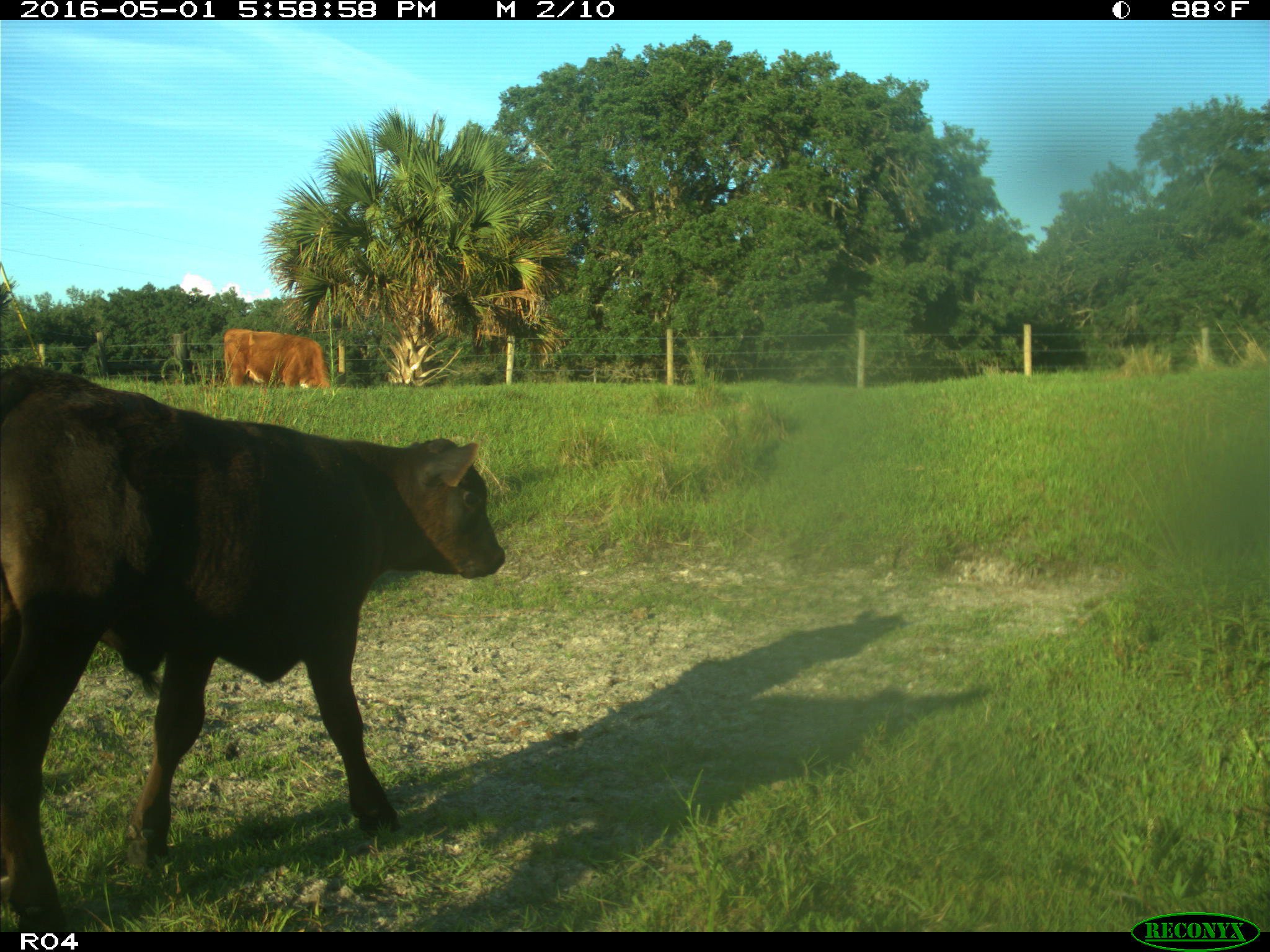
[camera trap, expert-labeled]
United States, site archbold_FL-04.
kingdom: Animalia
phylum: Chordata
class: Mammalia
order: Artiodactyla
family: Bovidae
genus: Bos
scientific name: Bos taurus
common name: domestic cow